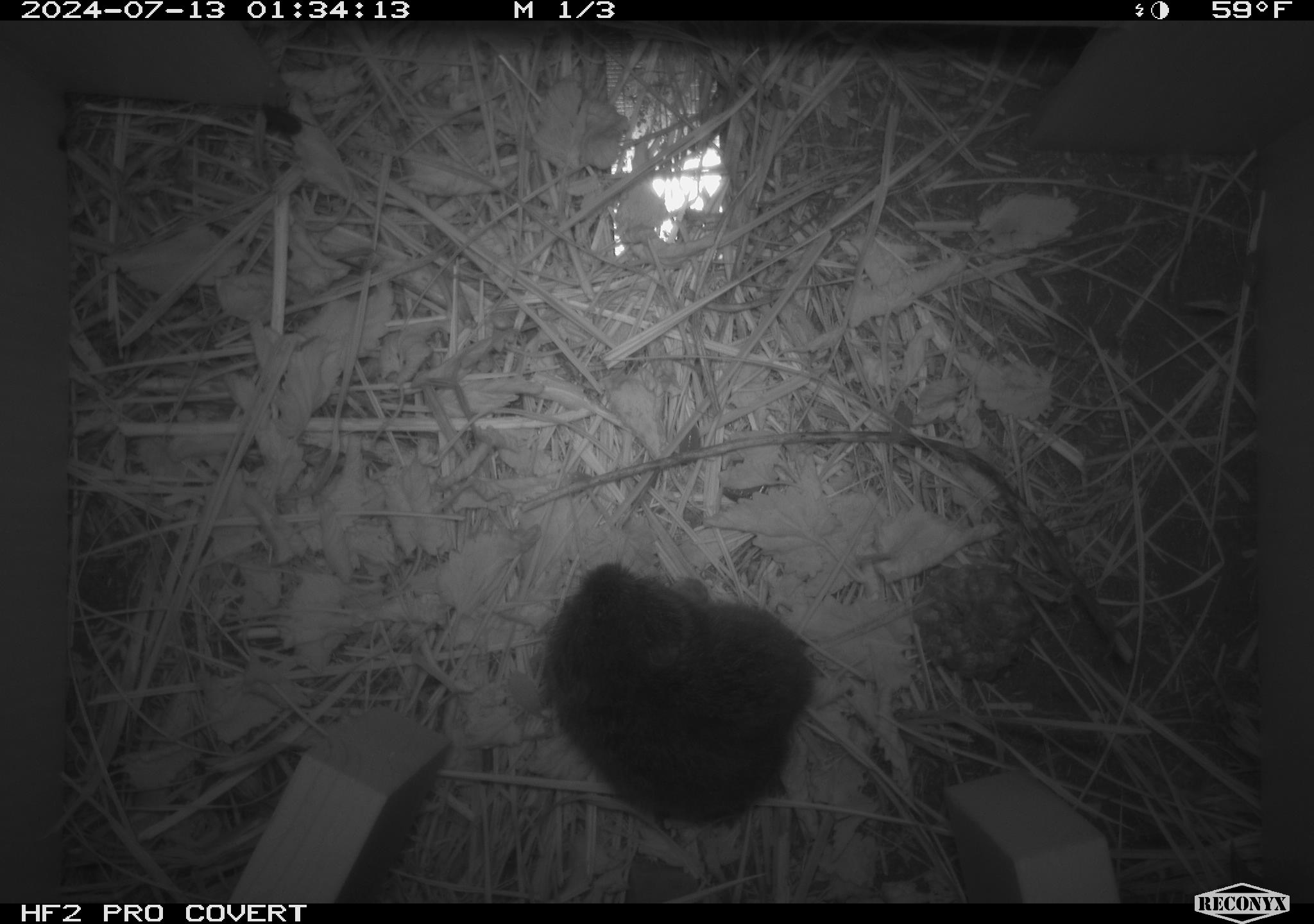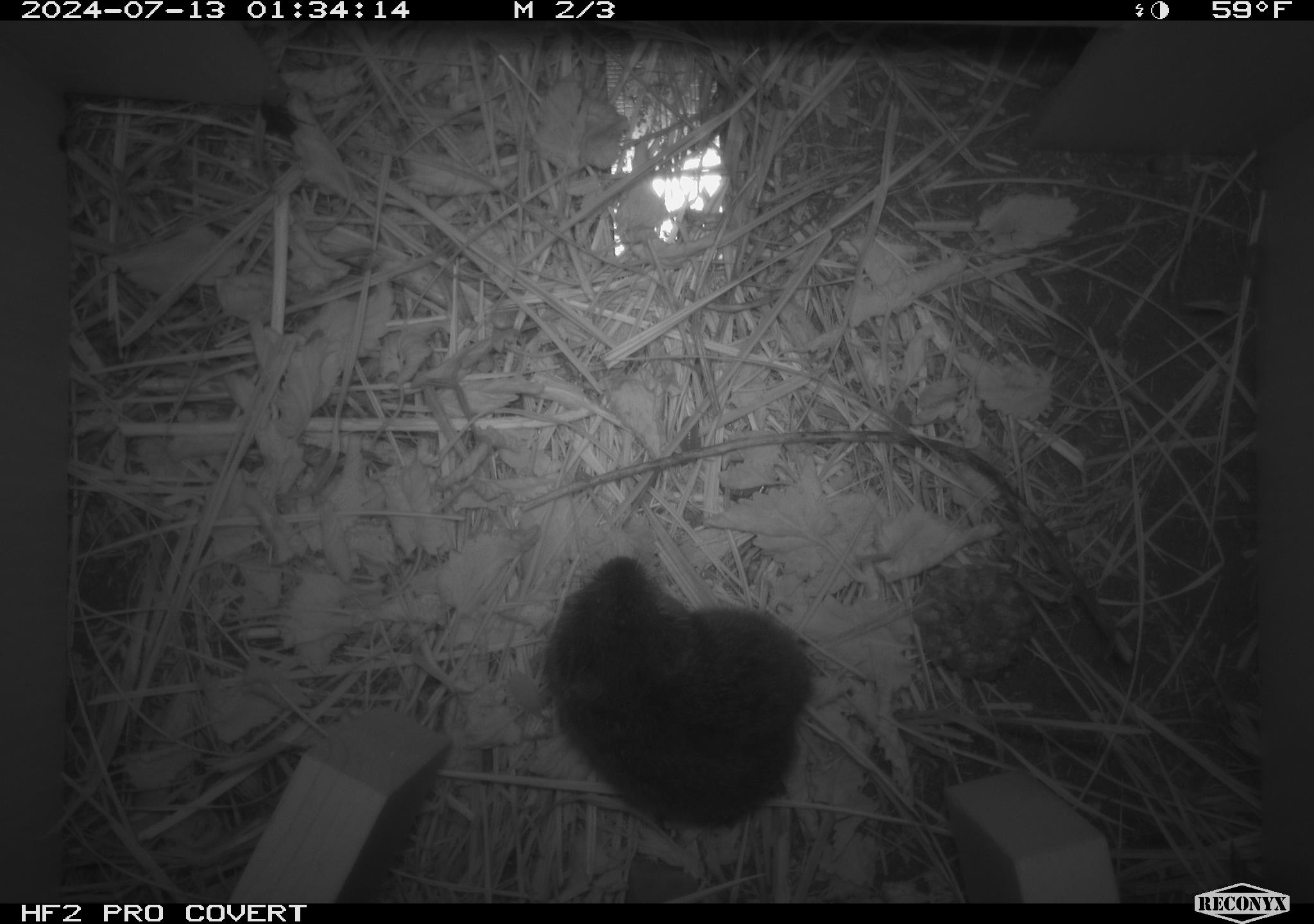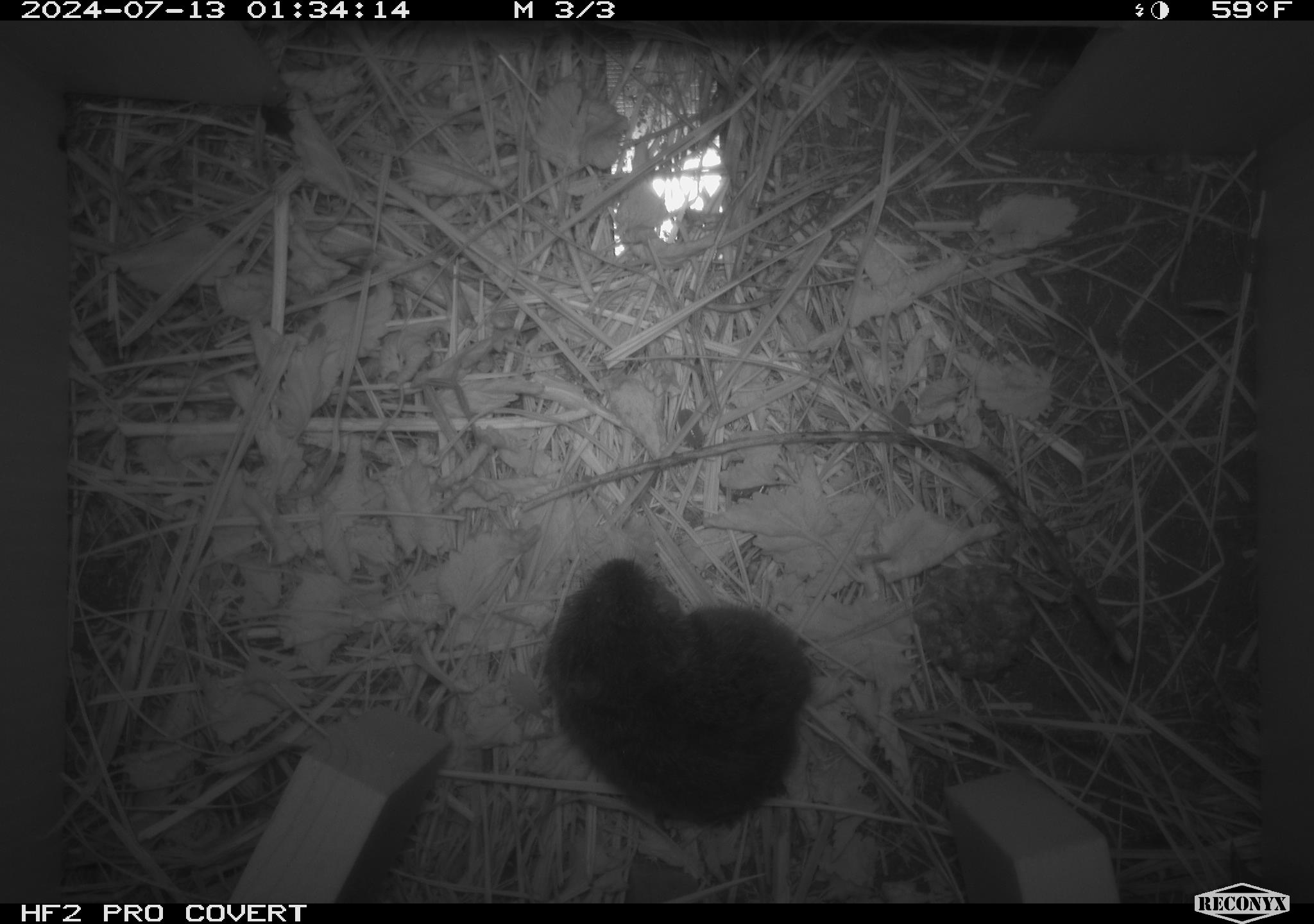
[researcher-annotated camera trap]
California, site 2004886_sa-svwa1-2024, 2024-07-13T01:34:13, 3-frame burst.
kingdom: Animalia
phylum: Chordata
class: Mammalia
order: Rodentia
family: Cricetidae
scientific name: Arvicolinae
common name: voles, lemmings, and muskrats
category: arvicolinae subfamily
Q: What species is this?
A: Arvicolinae subfamily (voles, lemmings, and muskrats) (Arvicolinae).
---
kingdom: Animalia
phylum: Arthropoda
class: Insecta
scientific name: Insecta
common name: insect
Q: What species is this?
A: Insect (Insecta).